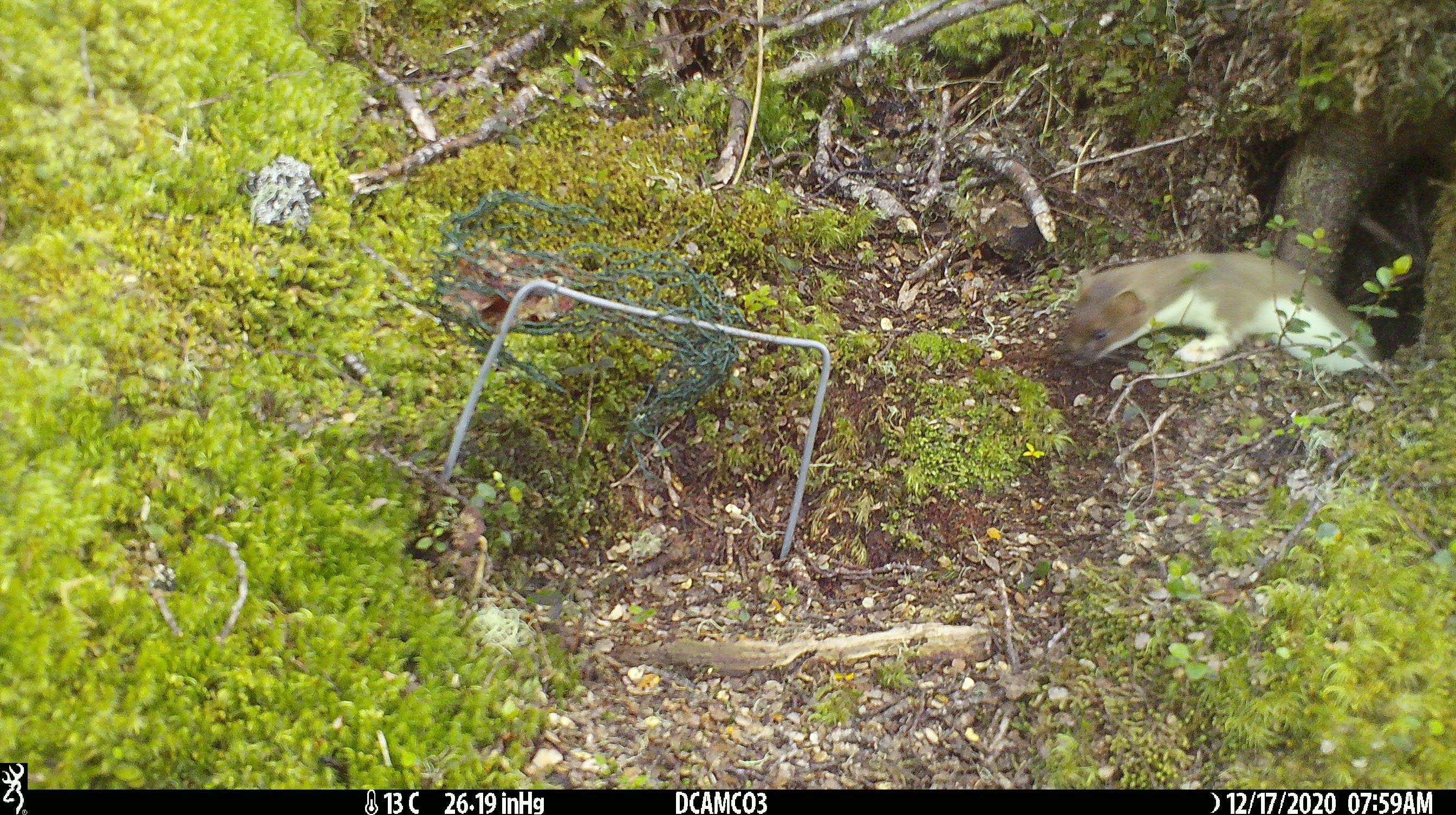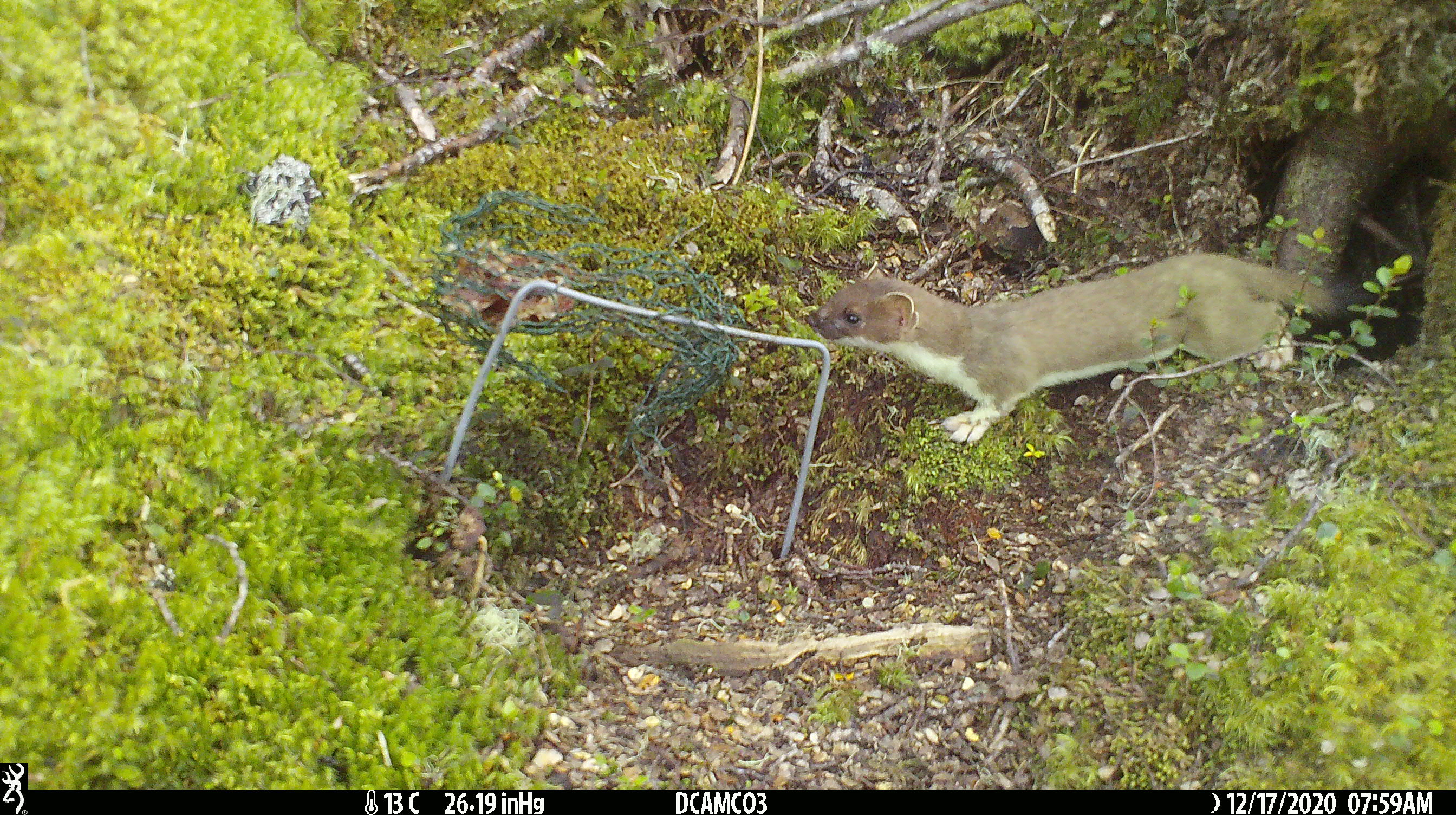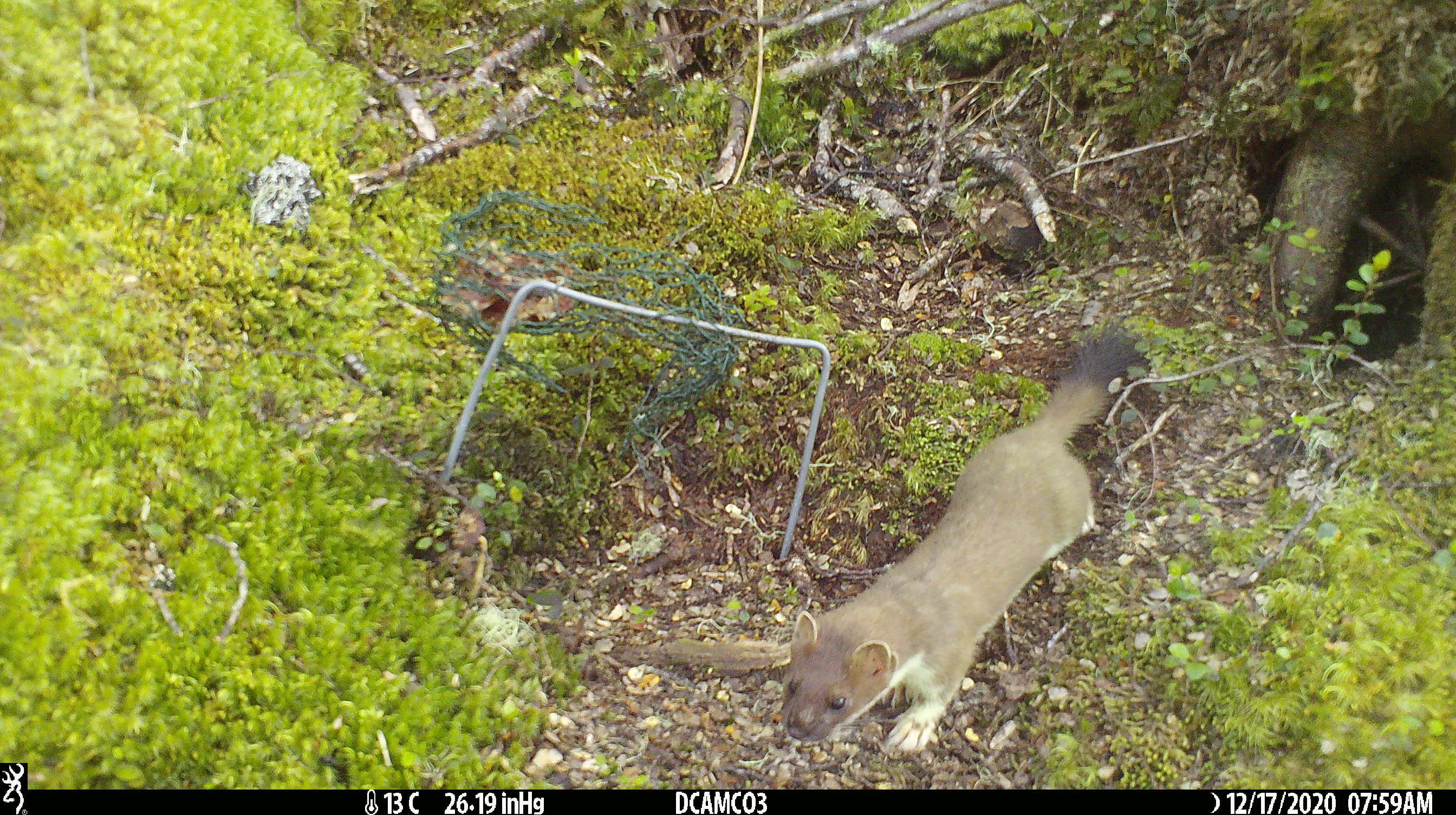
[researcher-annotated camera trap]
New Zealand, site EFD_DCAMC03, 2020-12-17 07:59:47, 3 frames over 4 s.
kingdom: Animalia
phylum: Chordata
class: Mammalia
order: Carnivora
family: Mustelidae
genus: Mustela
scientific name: Mustela erminea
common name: stoat